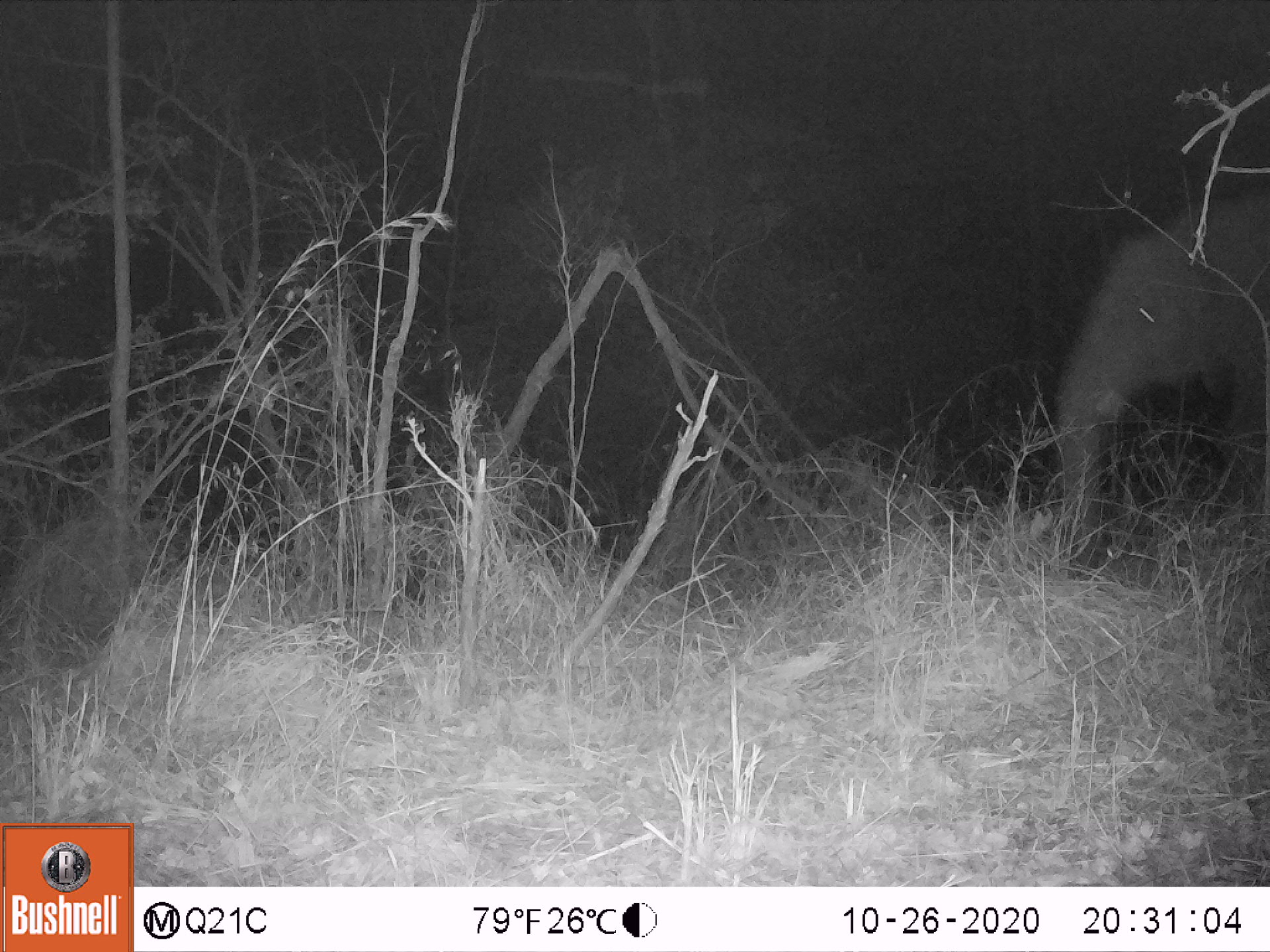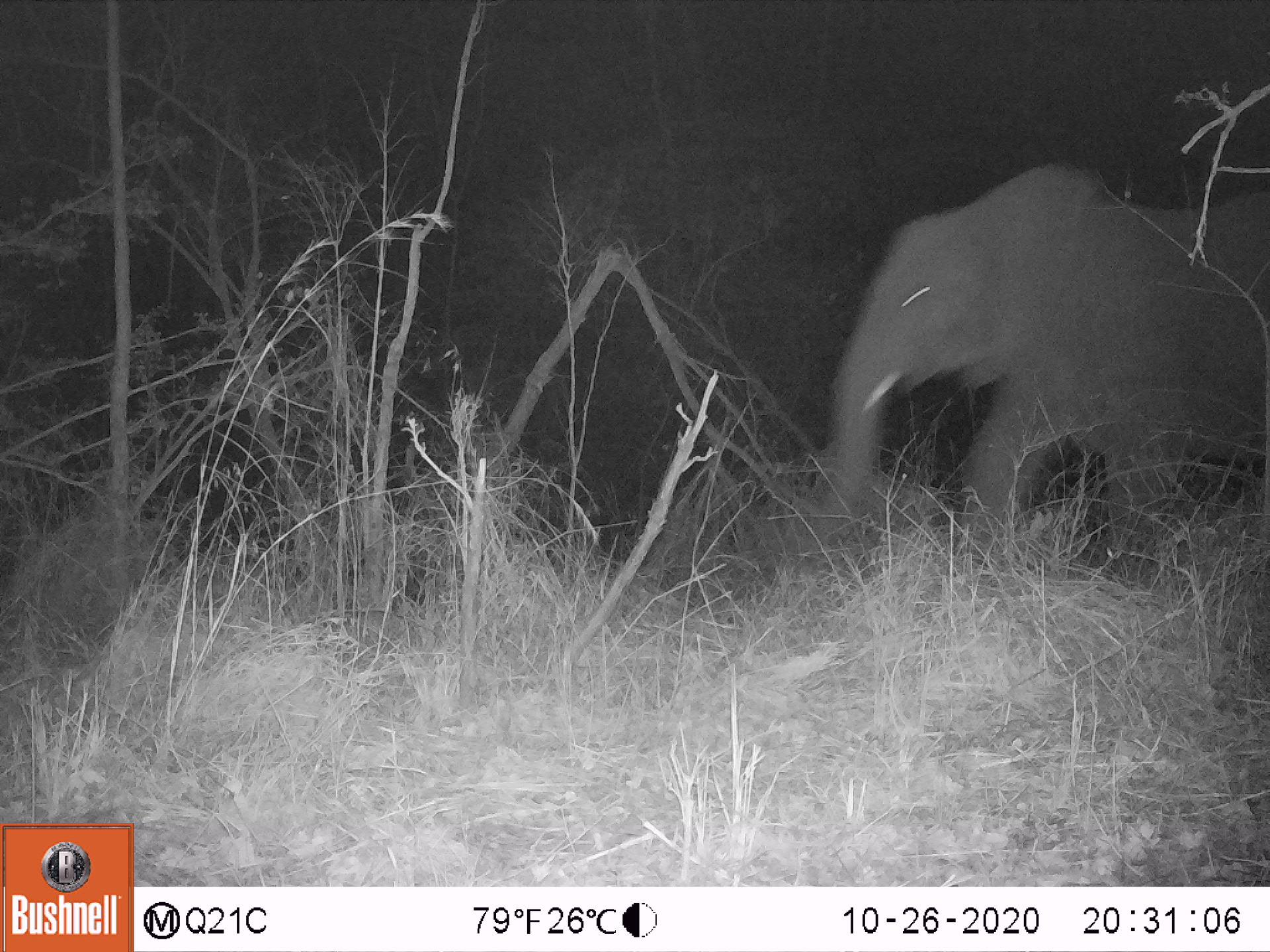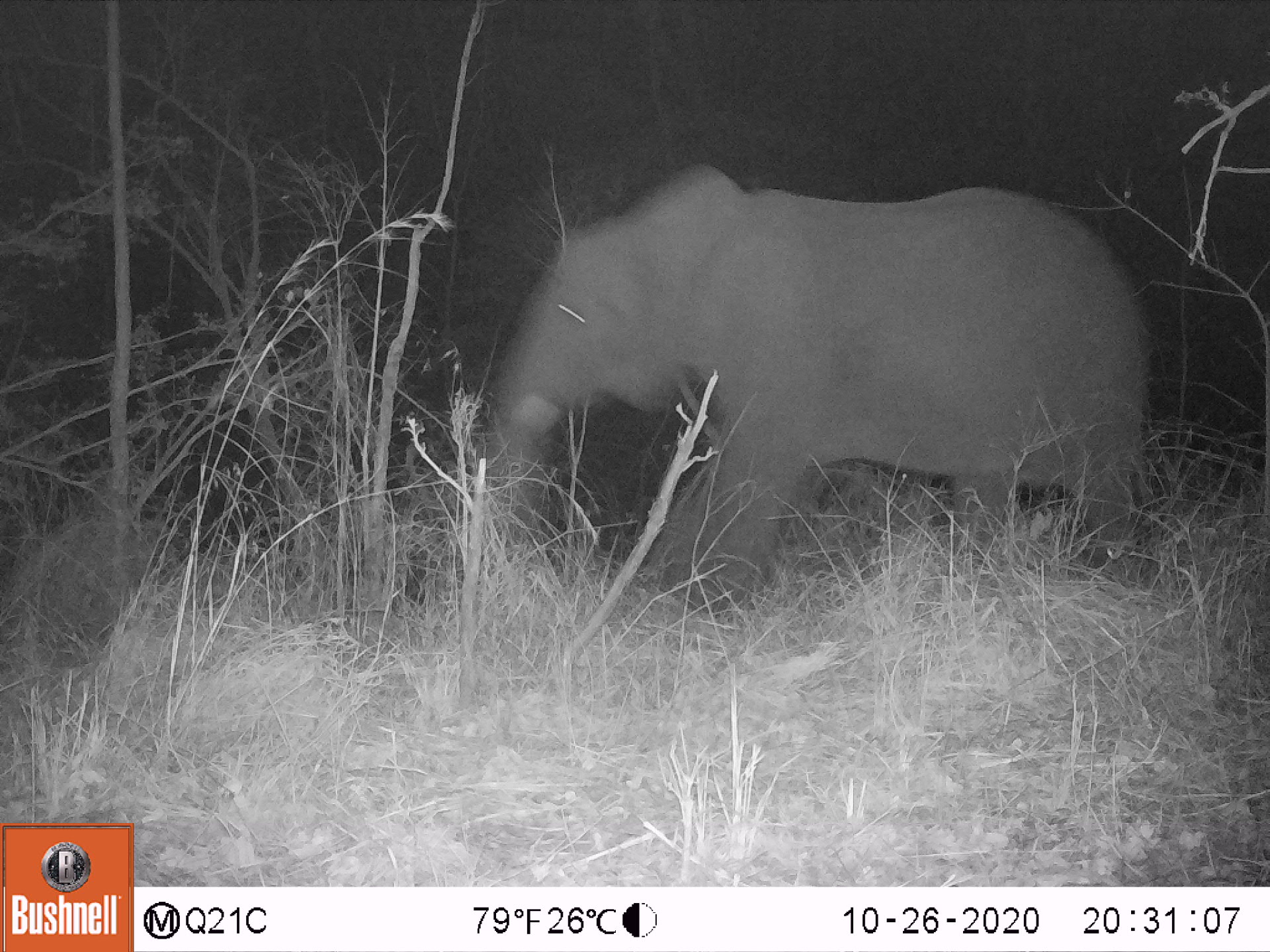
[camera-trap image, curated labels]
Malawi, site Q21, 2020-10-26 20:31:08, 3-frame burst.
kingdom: Animalia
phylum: Chordata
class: Mammalia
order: Proboscidea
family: Elephantidae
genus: Loxodonta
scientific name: Loxodonta africana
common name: african savanna elephant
African savanna elephant (Loxodonta africana), count 1.